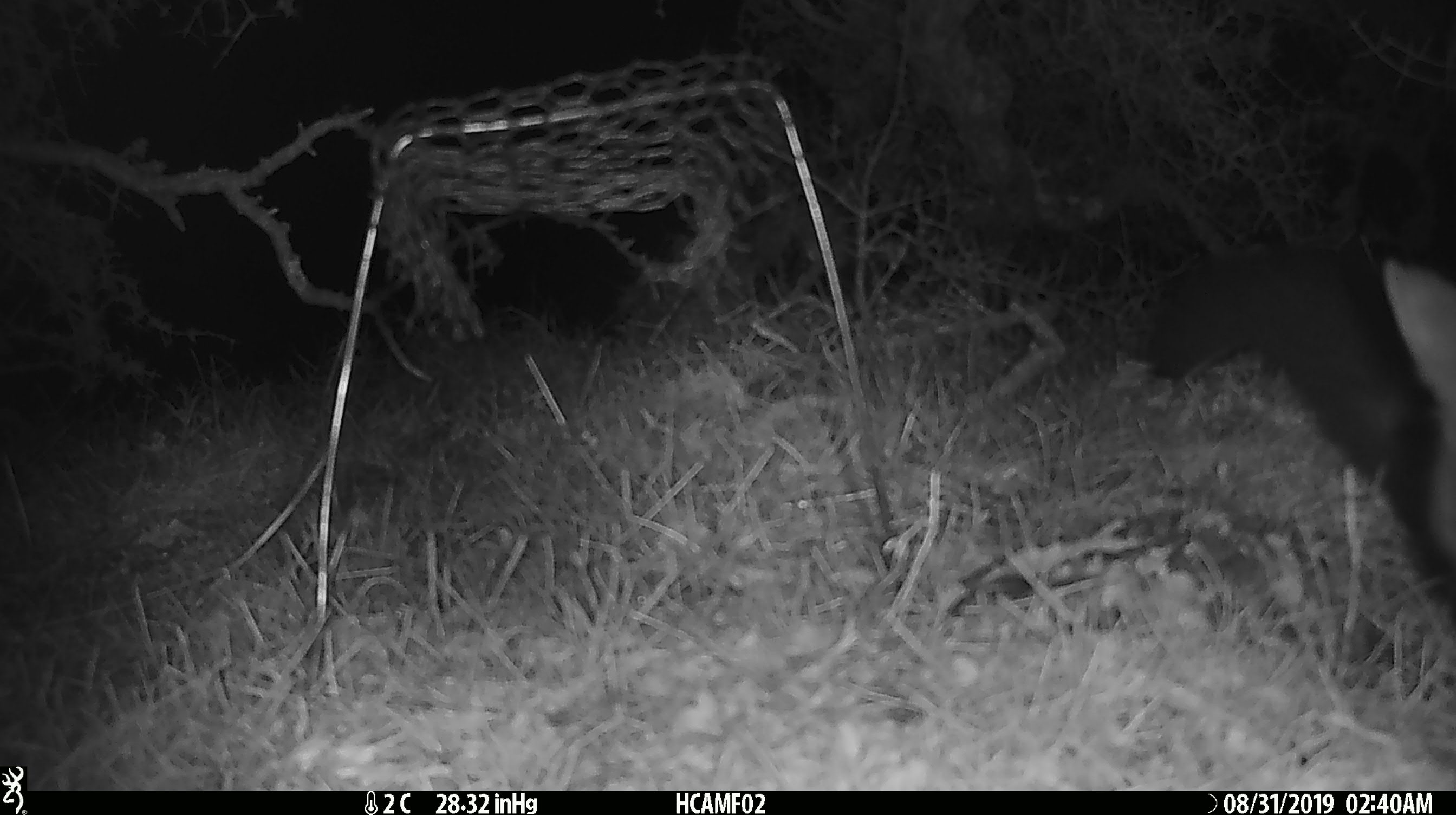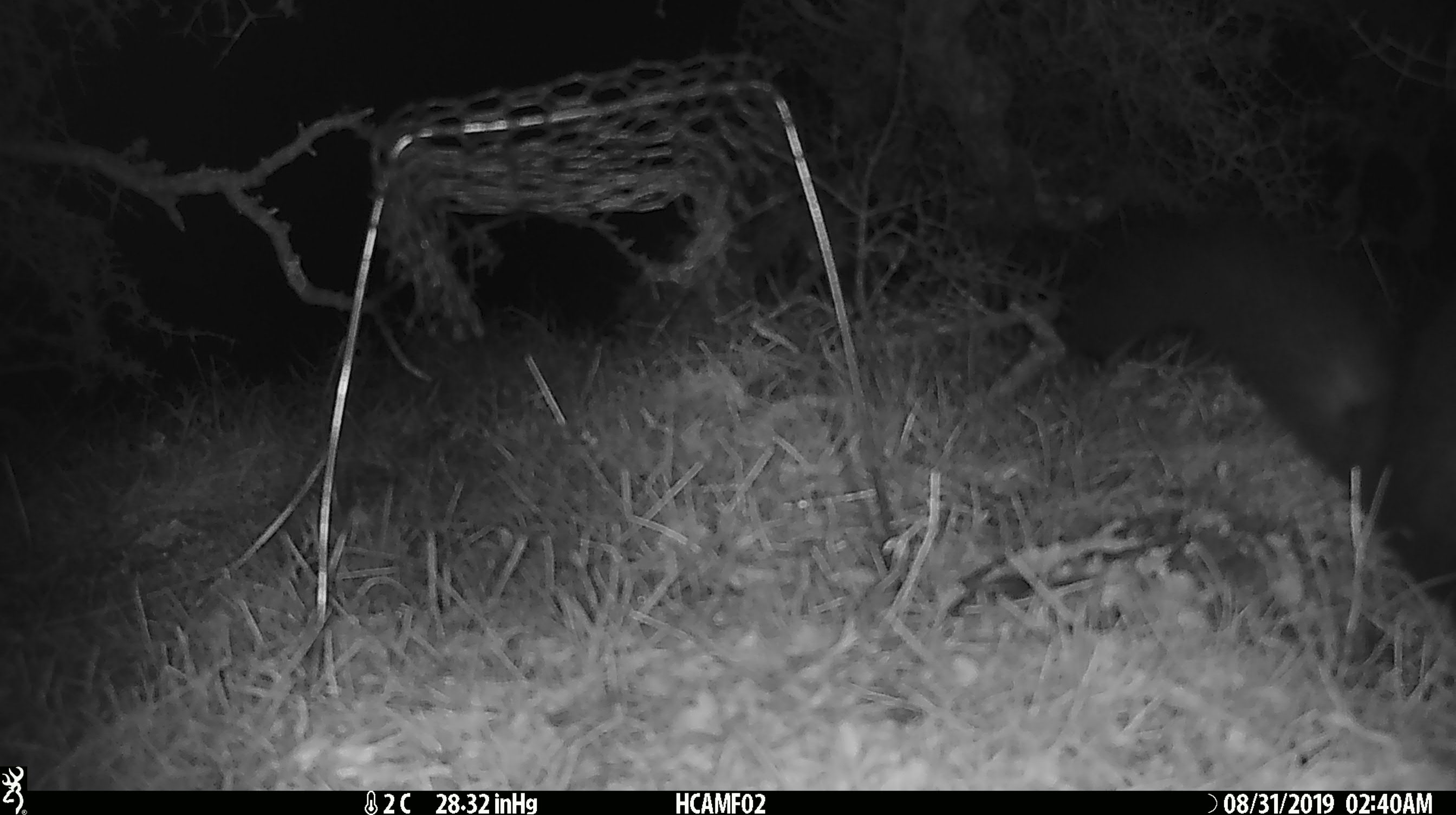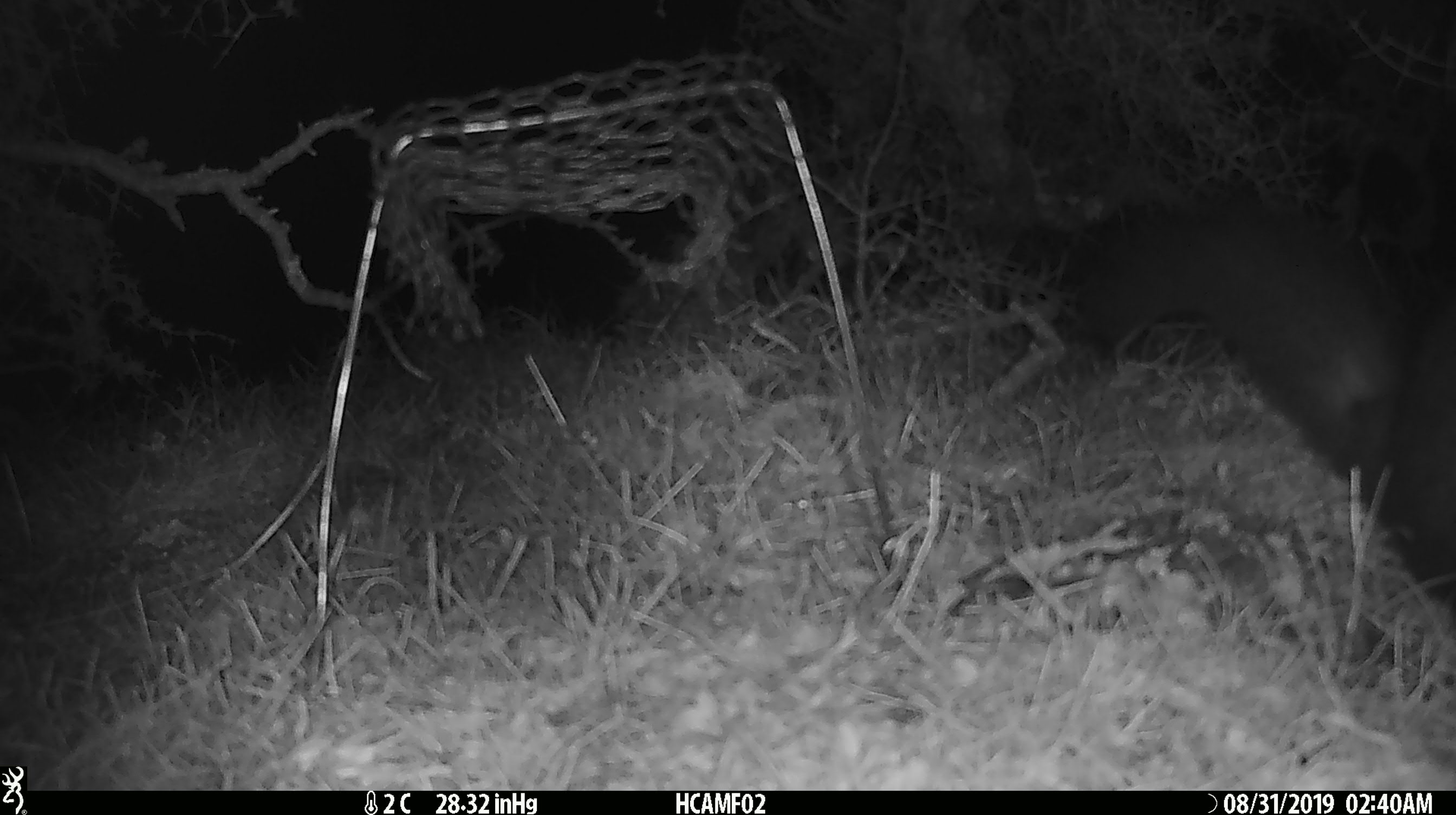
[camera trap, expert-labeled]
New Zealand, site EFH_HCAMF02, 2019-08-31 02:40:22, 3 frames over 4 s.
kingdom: Animalia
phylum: Chordata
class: Mammalia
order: Diprotodontia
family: Phalangeridae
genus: Trichosurus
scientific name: Trichosurus vulpecula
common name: common brushtail possum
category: possum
Possum (common brushtail possum) (Trichosurus vulpecula).